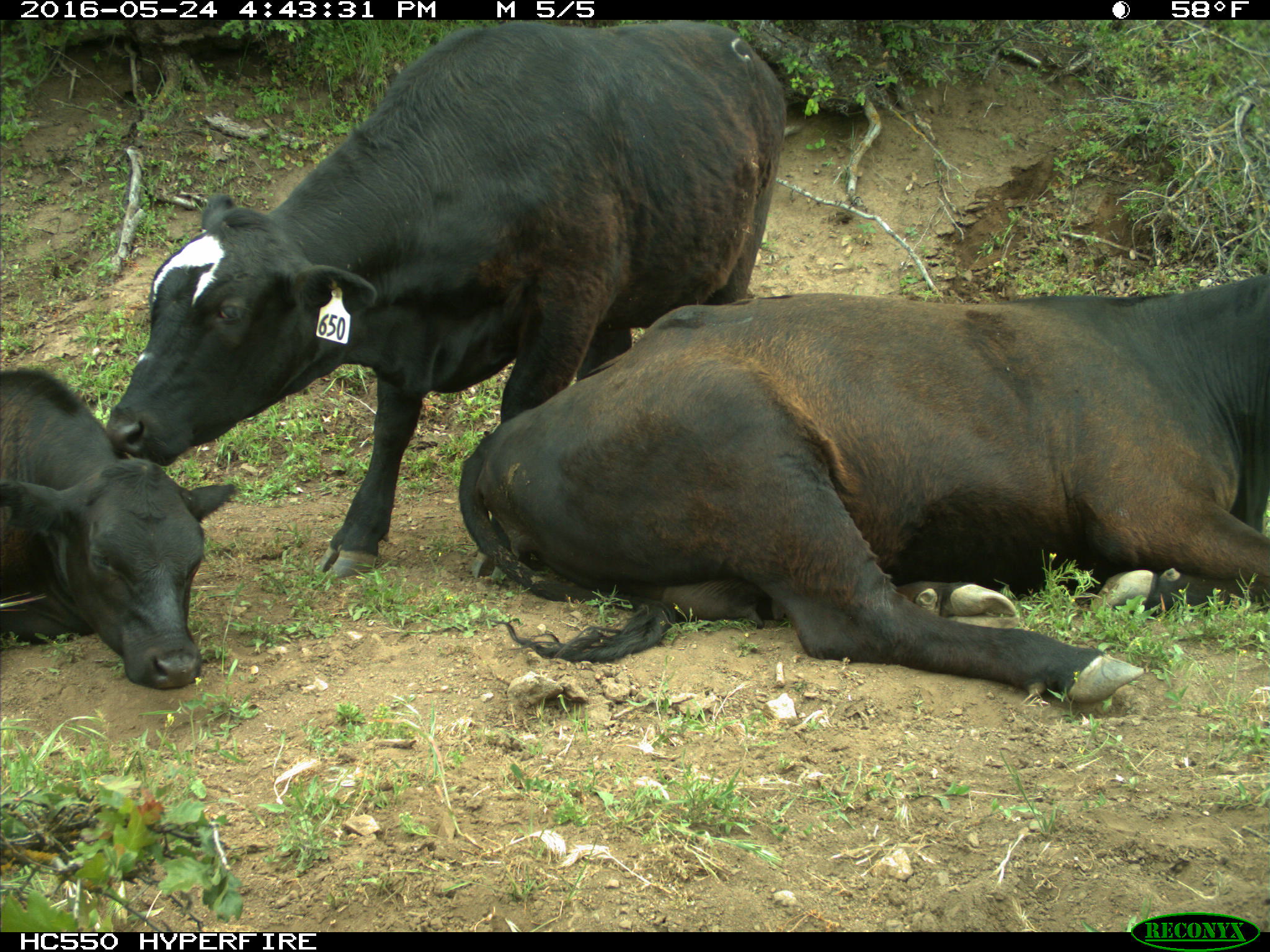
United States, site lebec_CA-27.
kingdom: Animalia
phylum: Chordata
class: Mammalia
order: Artiodactyla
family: Bovidae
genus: Bos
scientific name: Bos taurus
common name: domestic cow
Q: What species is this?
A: Bos taurus (domestic cow).